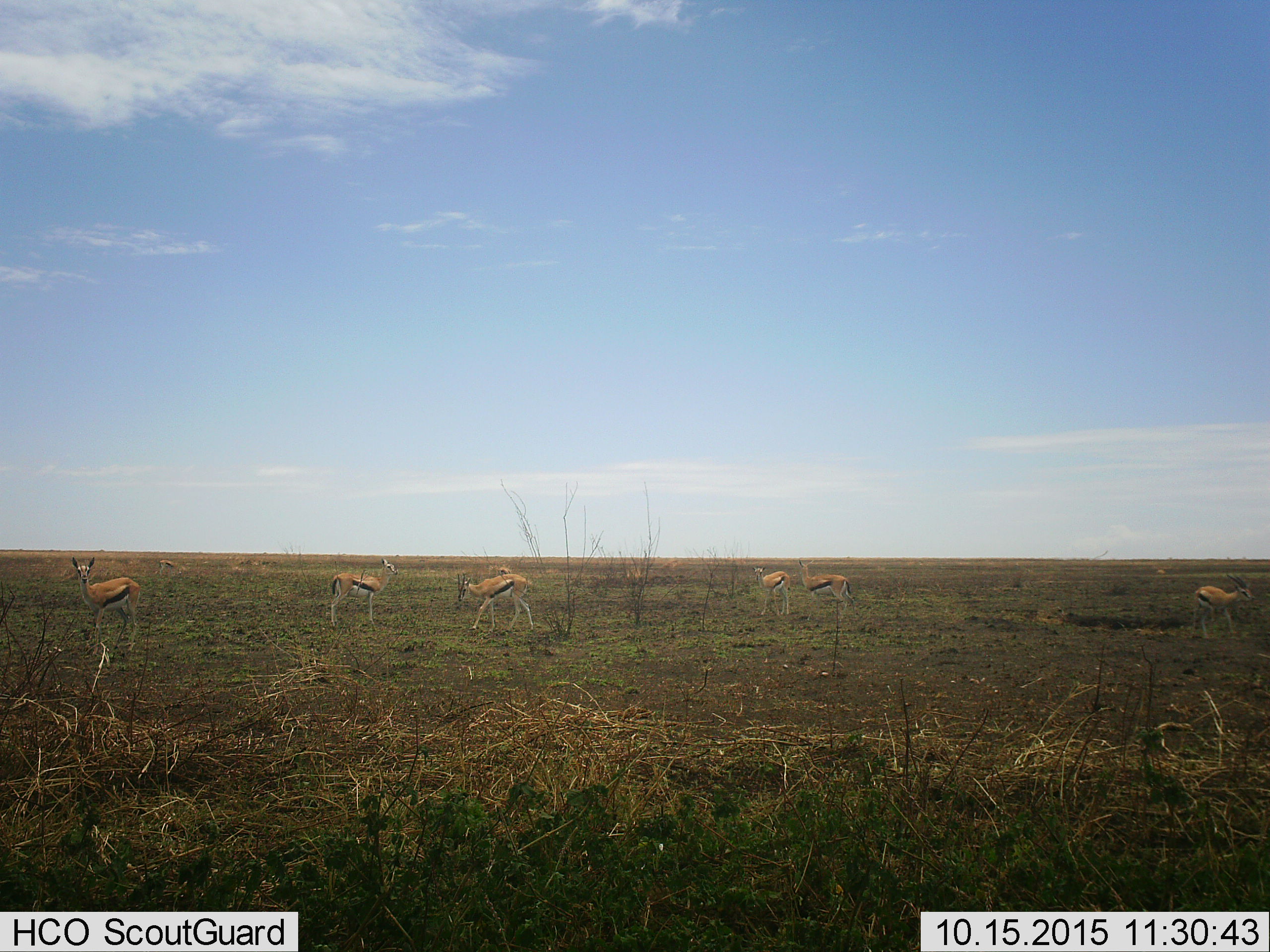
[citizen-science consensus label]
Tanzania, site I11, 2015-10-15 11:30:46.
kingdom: Animalia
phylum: Chordata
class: Mammalia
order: Artiodactyla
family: Bovidae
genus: Eudorcas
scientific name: Eudorcas thomsonii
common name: thomson's gazelle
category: gazellethomsons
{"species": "gazellethomsons (thomson's gazelle) (Eudorcas thomsonii)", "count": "7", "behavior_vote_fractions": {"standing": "90%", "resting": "10%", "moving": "30%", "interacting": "0%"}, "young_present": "10%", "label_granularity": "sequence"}